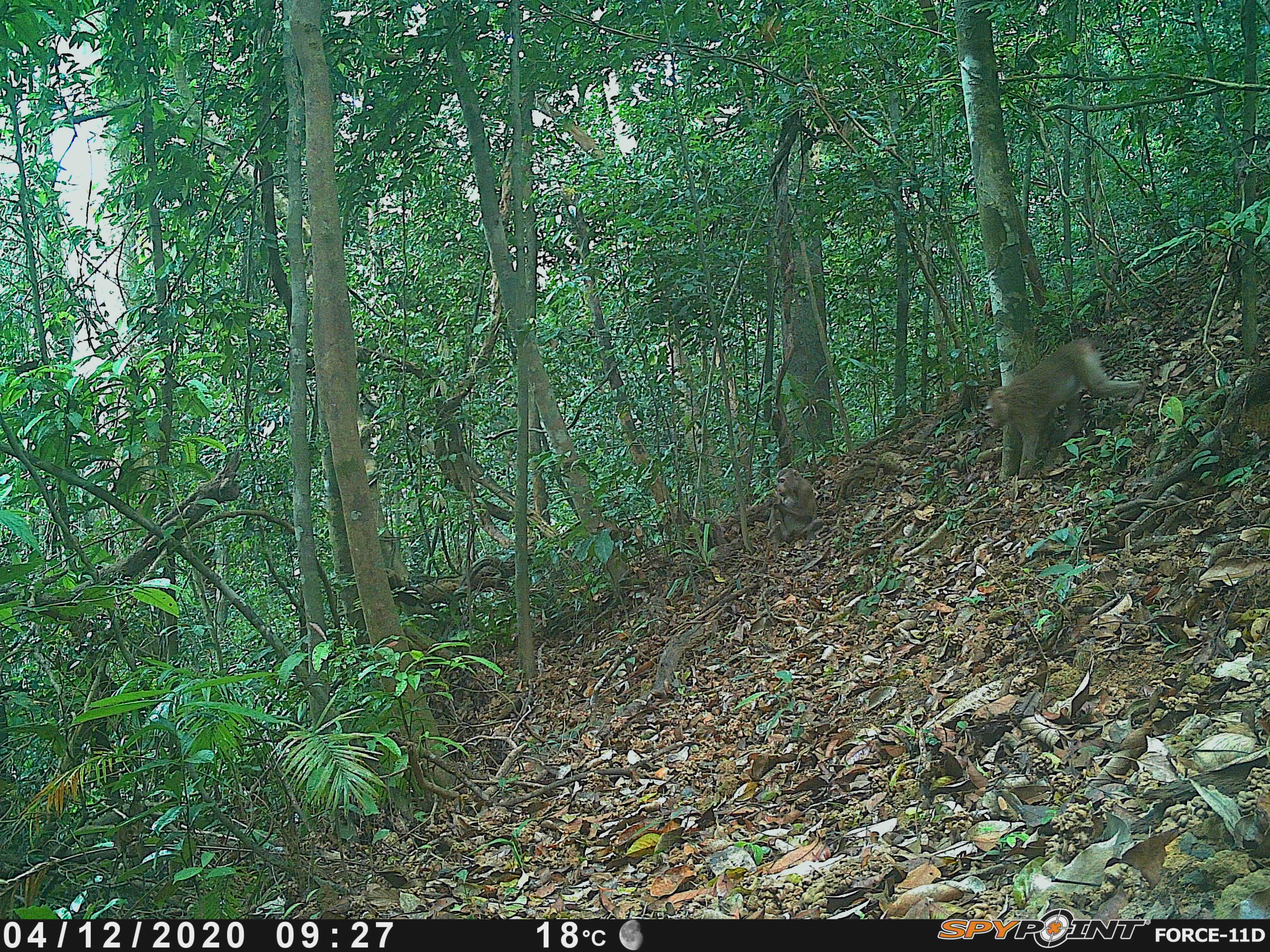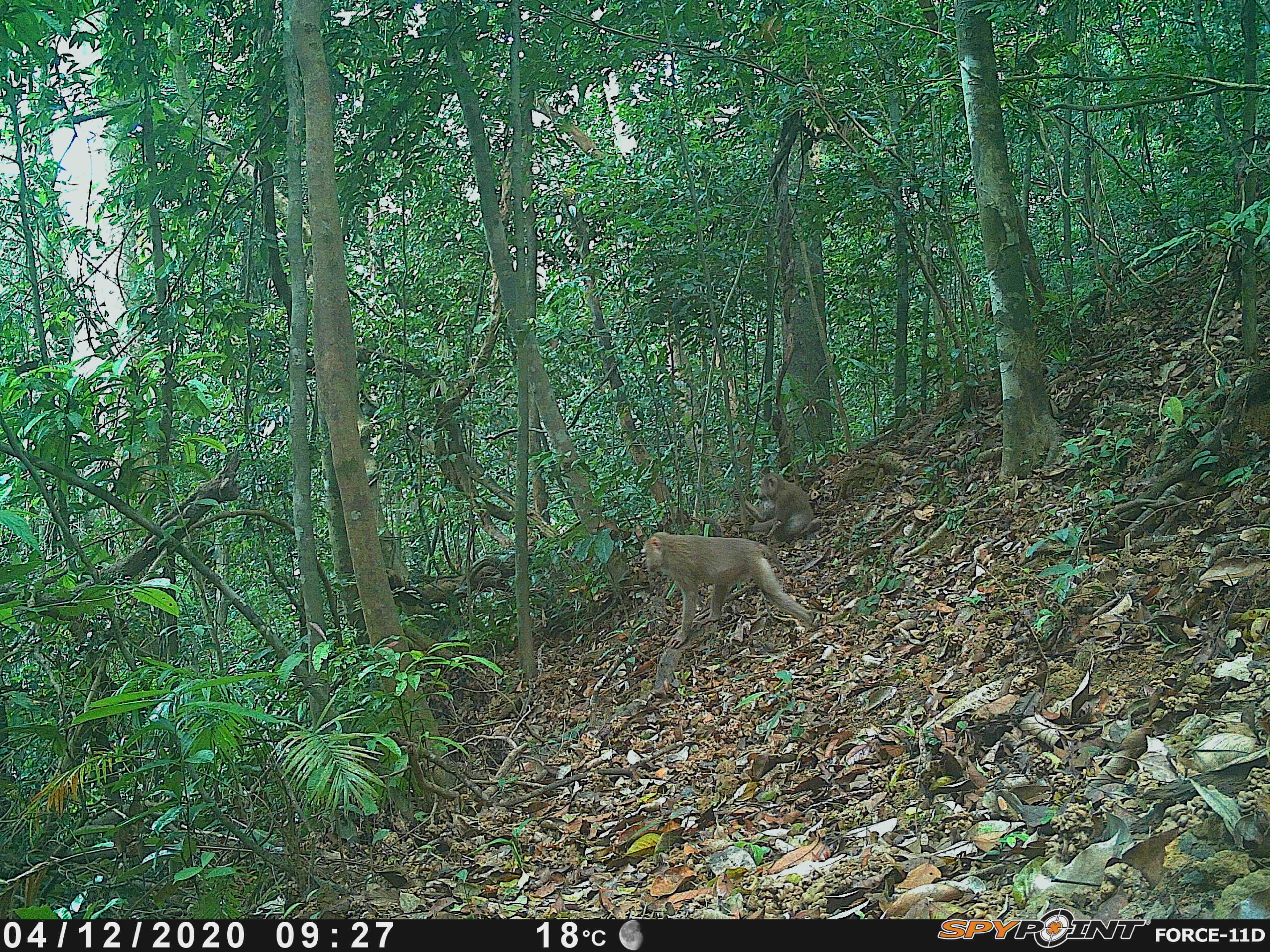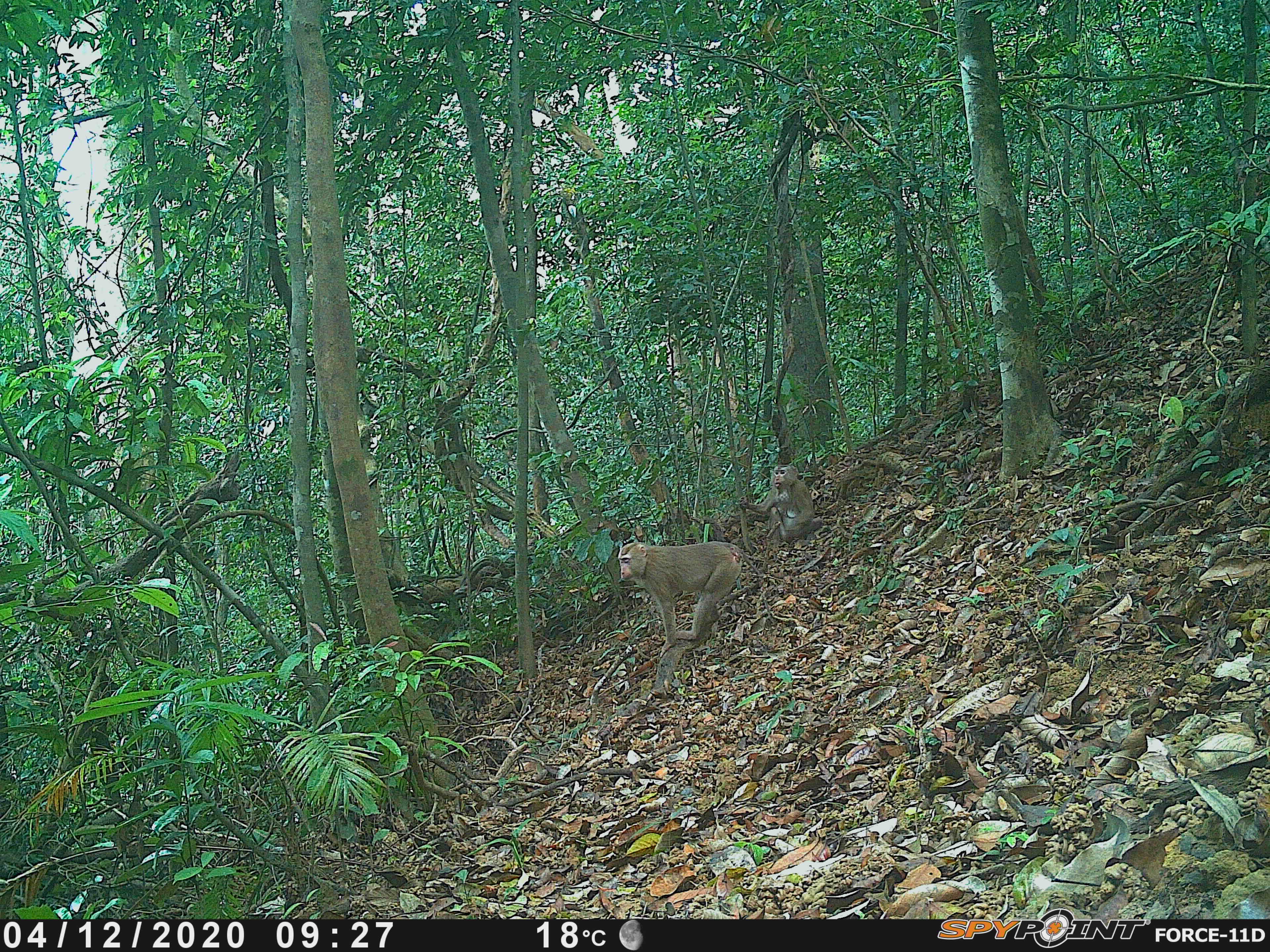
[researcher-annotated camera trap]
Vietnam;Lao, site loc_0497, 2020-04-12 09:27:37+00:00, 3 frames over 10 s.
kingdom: Animalia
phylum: Chordata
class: Mammalia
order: Primates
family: Cercopithecidae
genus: Macaca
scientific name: Macaca nemestrina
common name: pig-tailed macaque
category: pig tailed macaque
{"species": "pig tailed macaque (pig-tailed macaque) (Macaca nemestrina)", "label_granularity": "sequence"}